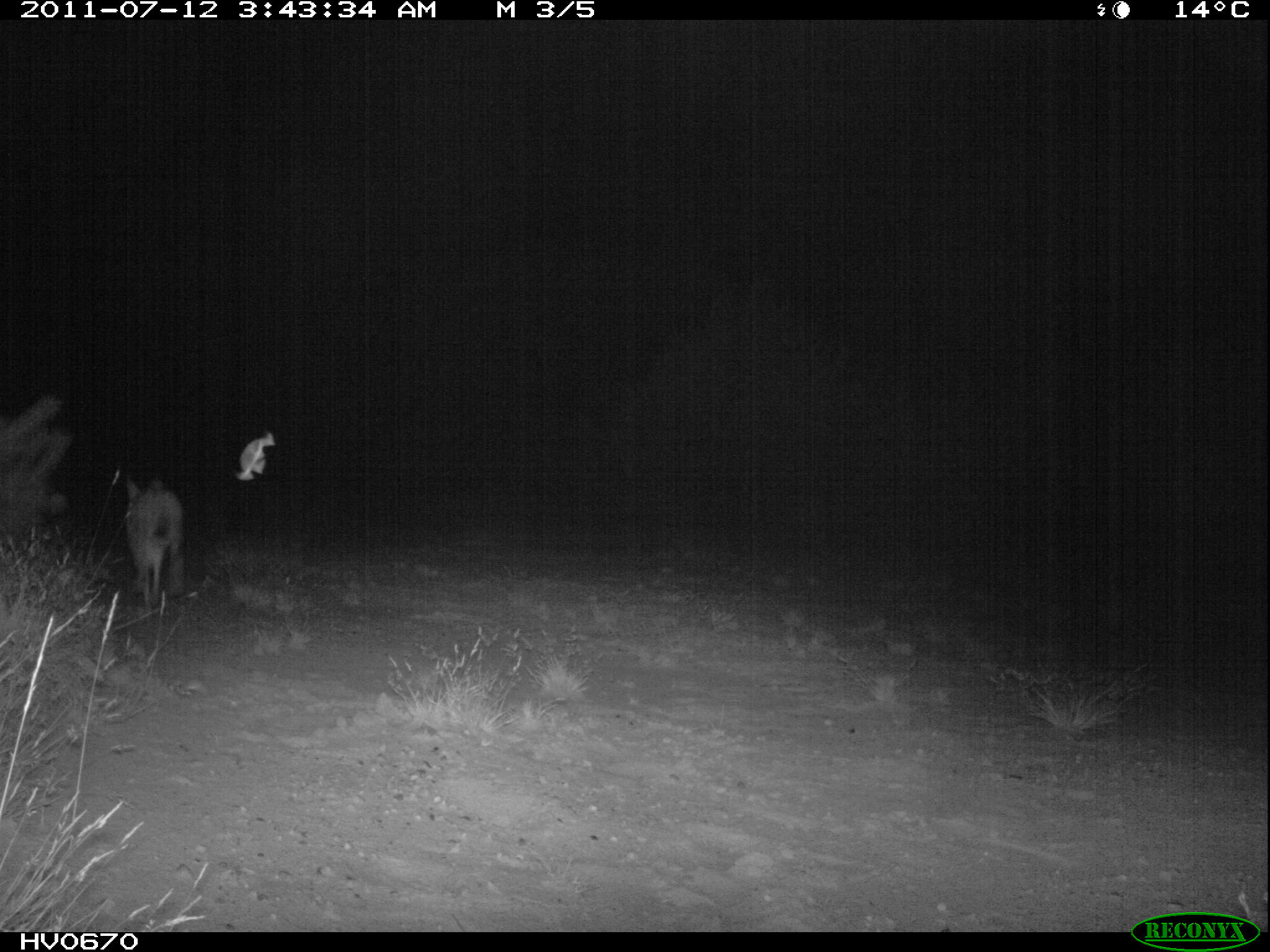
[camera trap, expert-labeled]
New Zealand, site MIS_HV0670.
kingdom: Animalia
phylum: Chordata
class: Mammalia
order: Lagomorpha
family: Leporidae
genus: Lepus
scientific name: Lepus europaeus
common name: brown hare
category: hare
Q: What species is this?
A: Hare (brown hare) (Lepus europaeus).